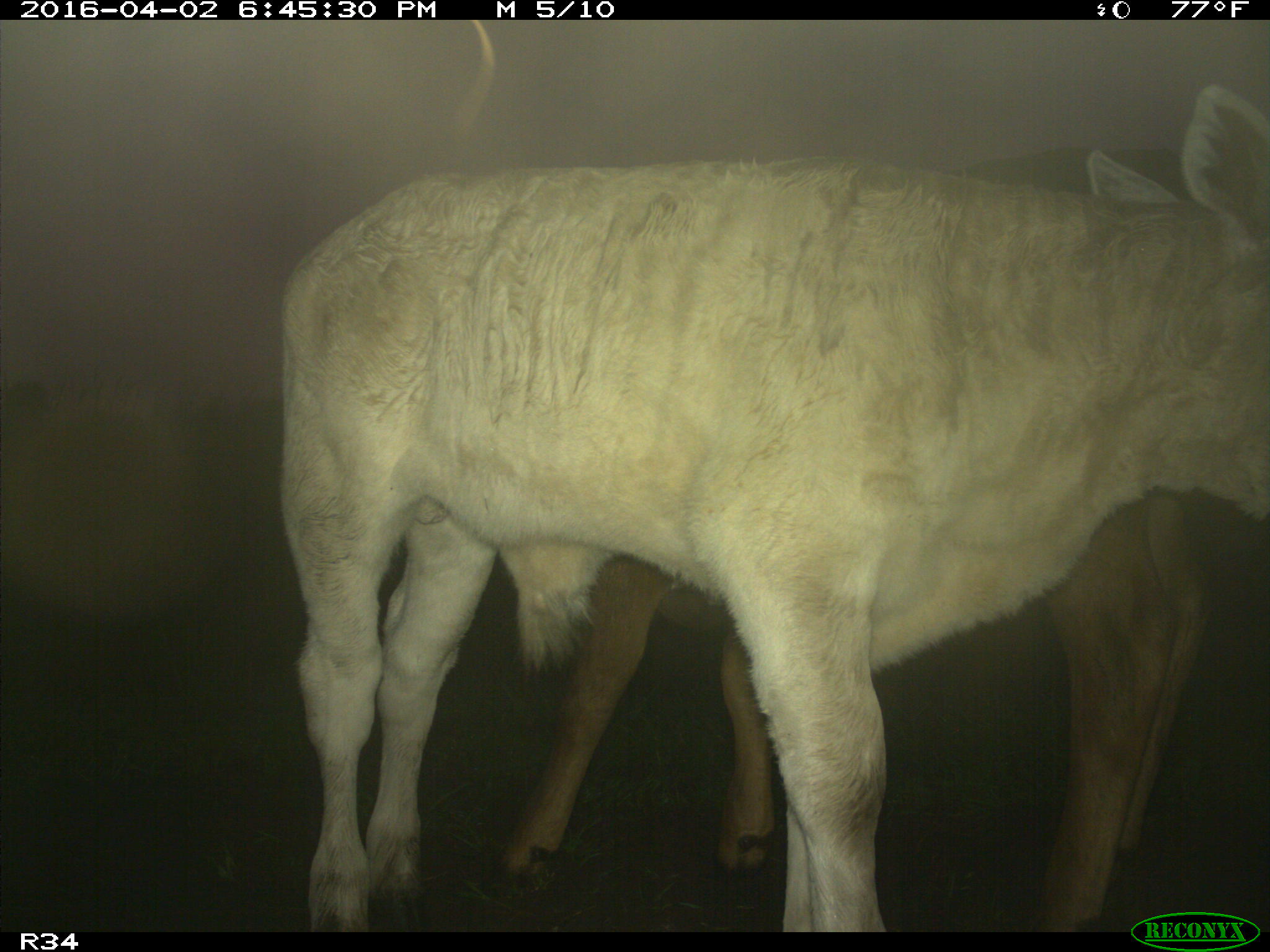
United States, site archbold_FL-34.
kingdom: Animalia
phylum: Chordata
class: Mammalia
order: Artiodactyla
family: Bovidae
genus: Bos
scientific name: Bos taurus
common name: domestic cow